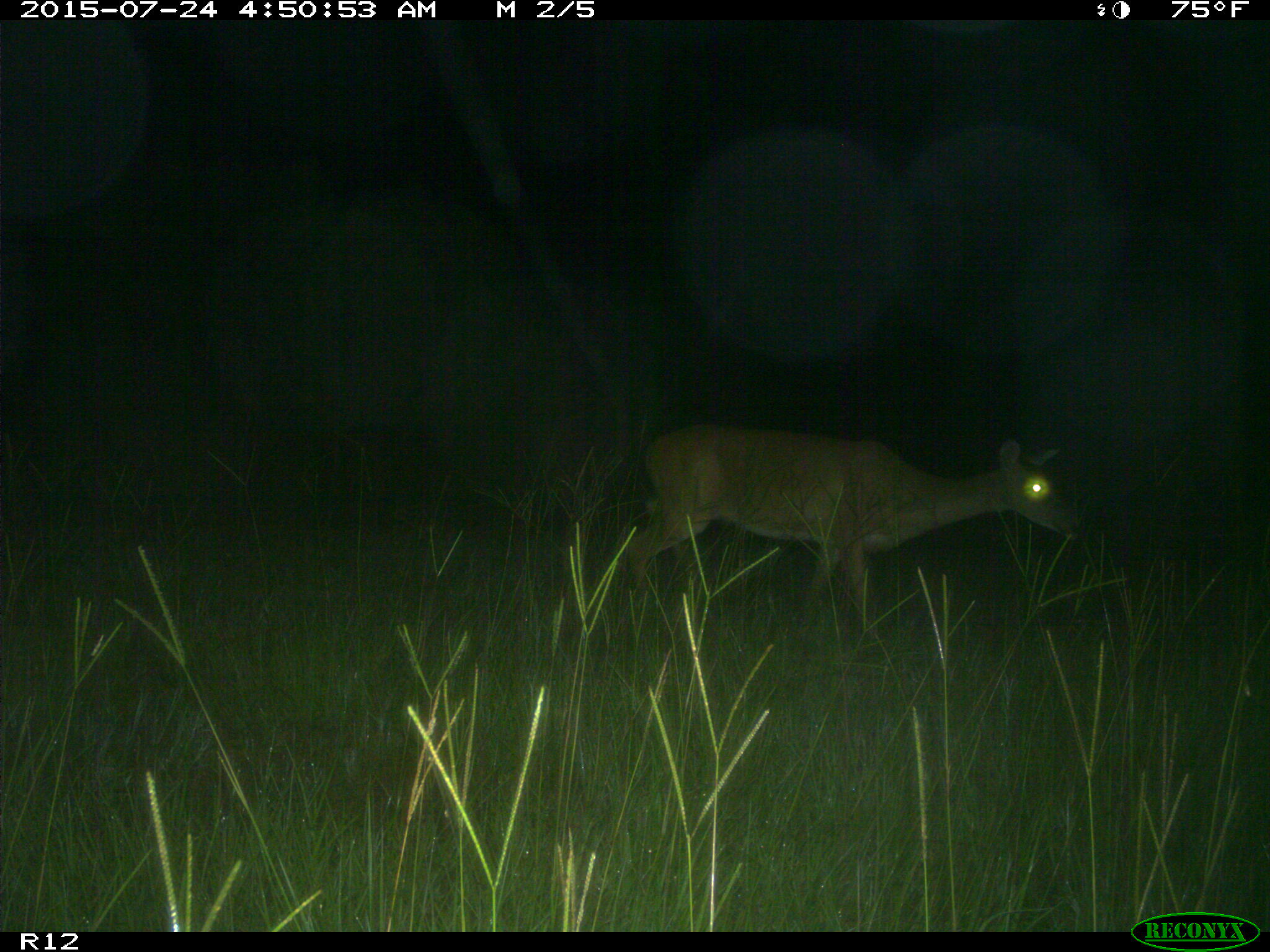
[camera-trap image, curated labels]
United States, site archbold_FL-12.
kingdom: Animalia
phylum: Chordata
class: Mammalia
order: Artiodactyla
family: Cervidae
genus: Odocoileus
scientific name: Odocoileus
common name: deer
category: unidentified deer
Unidentified deer (deer) (Odocoileus).